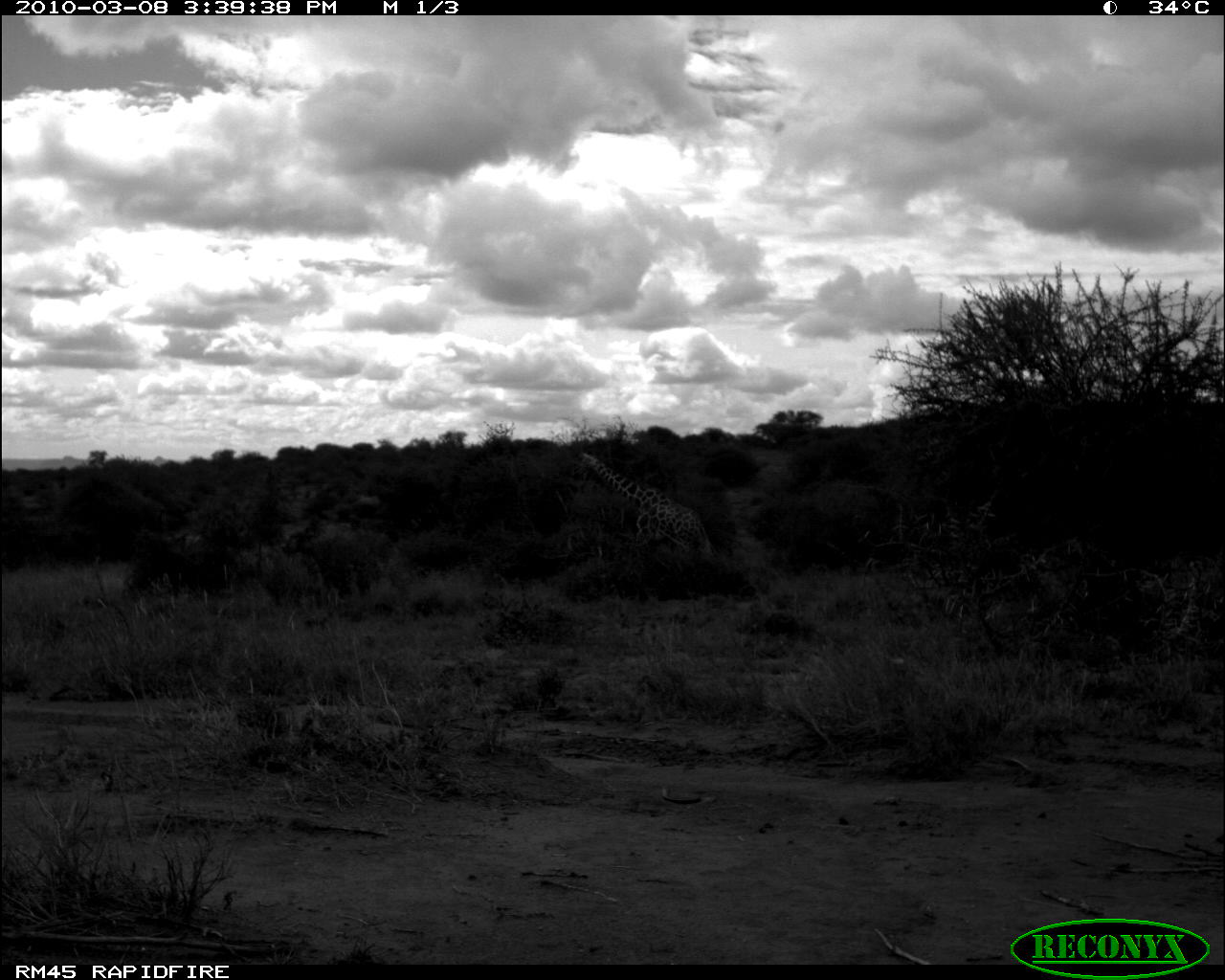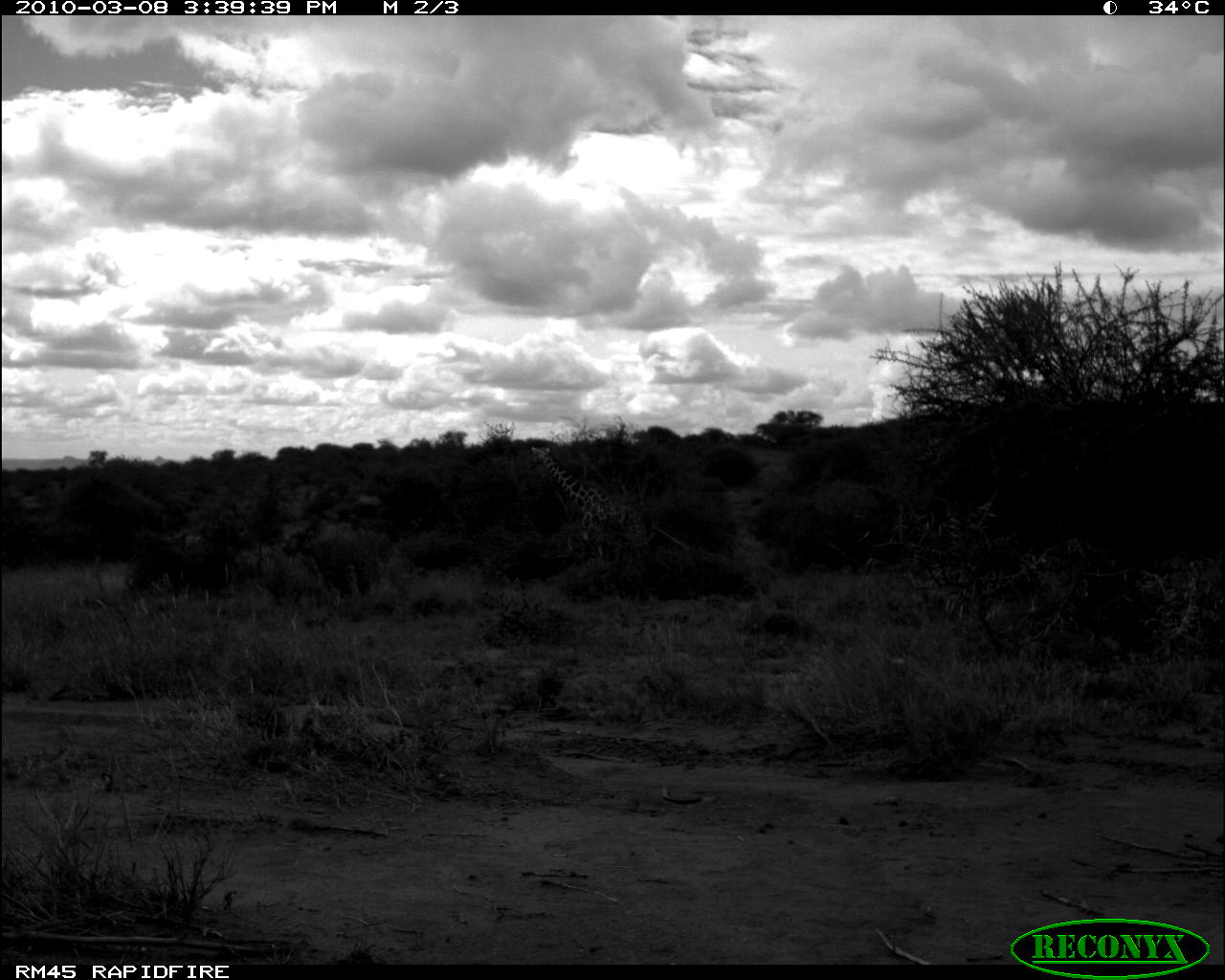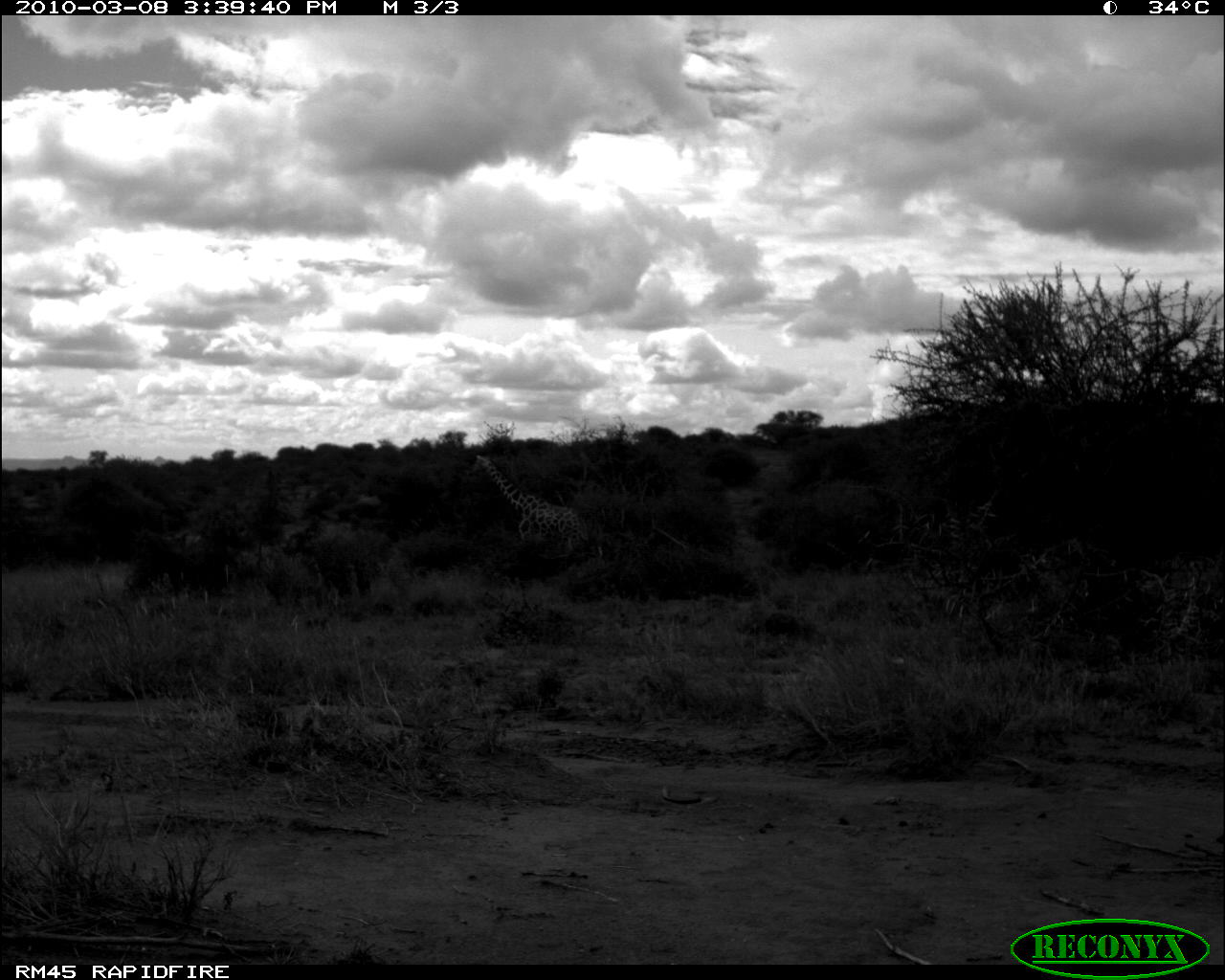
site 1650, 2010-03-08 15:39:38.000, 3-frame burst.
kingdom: Animalia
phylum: Chordata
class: Mammalia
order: Artiodactyla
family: Giraffidae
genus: Giraffa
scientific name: Giraffa camelopardalis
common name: giraffe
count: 1